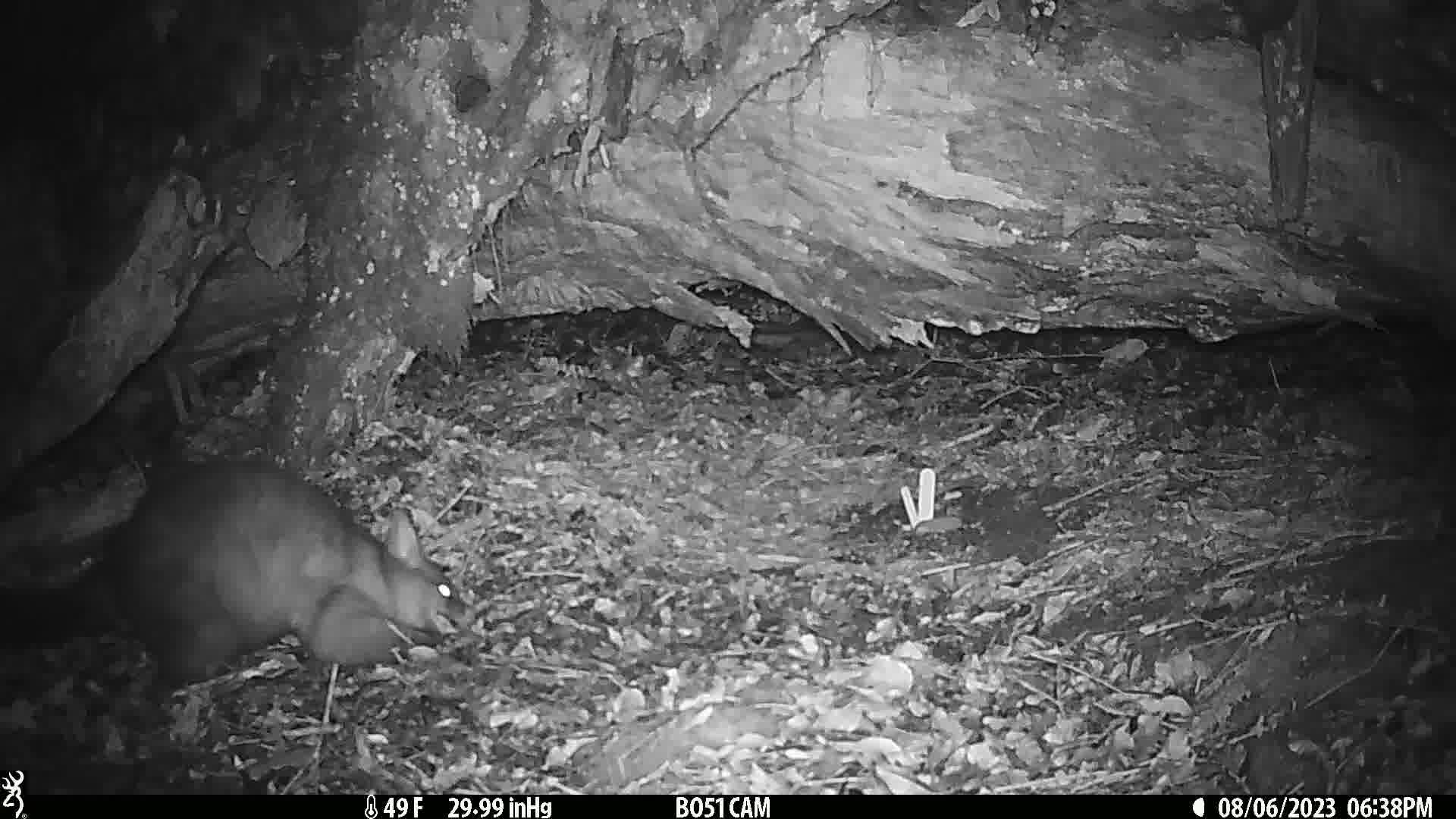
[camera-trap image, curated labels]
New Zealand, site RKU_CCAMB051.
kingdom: Animalia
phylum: Chordata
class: Mammalia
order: Diprotodontia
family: Phalangeridae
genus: Trichosurus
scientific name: Trichosurus vulpecula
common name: common brushtail possum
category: possum